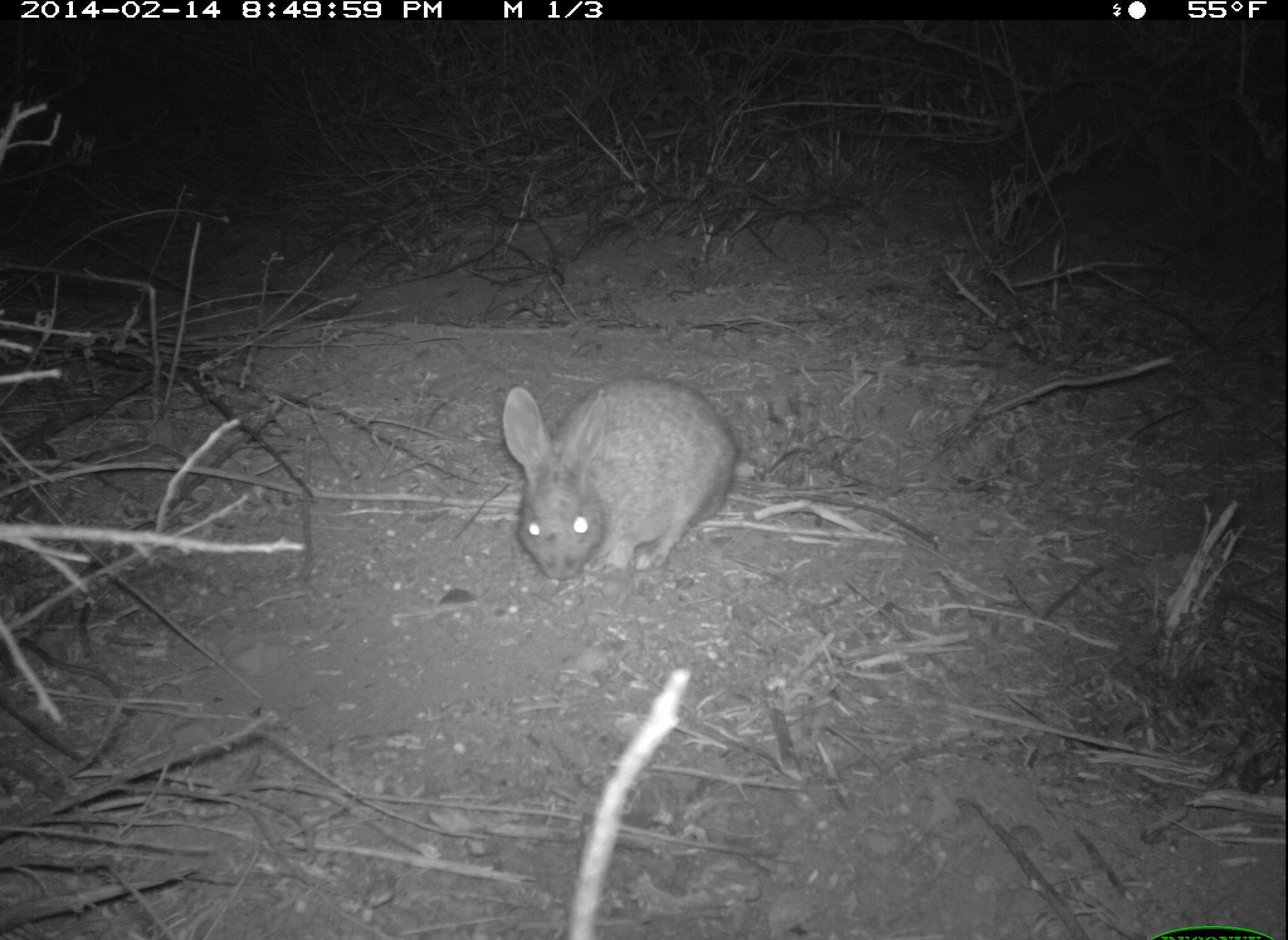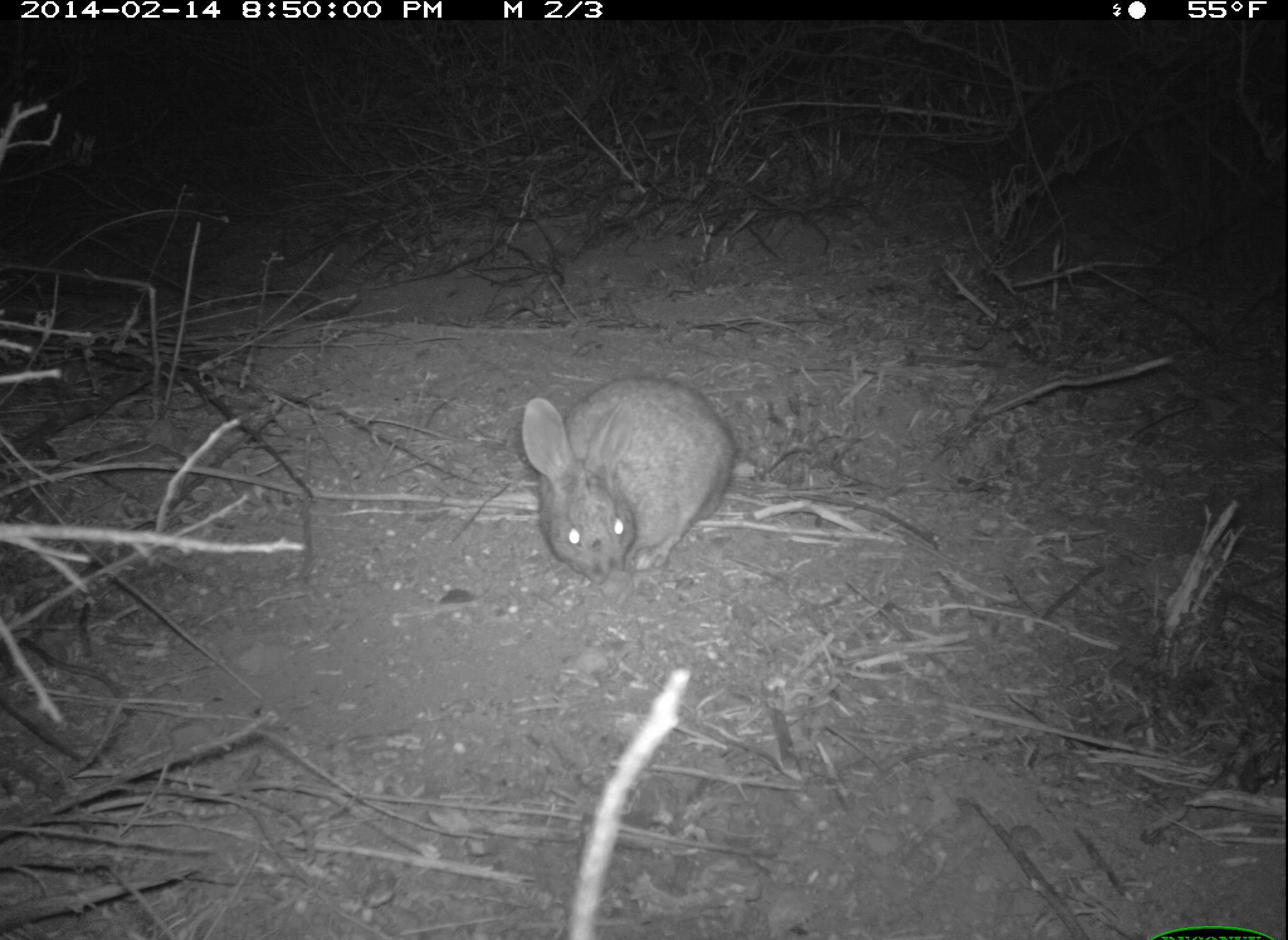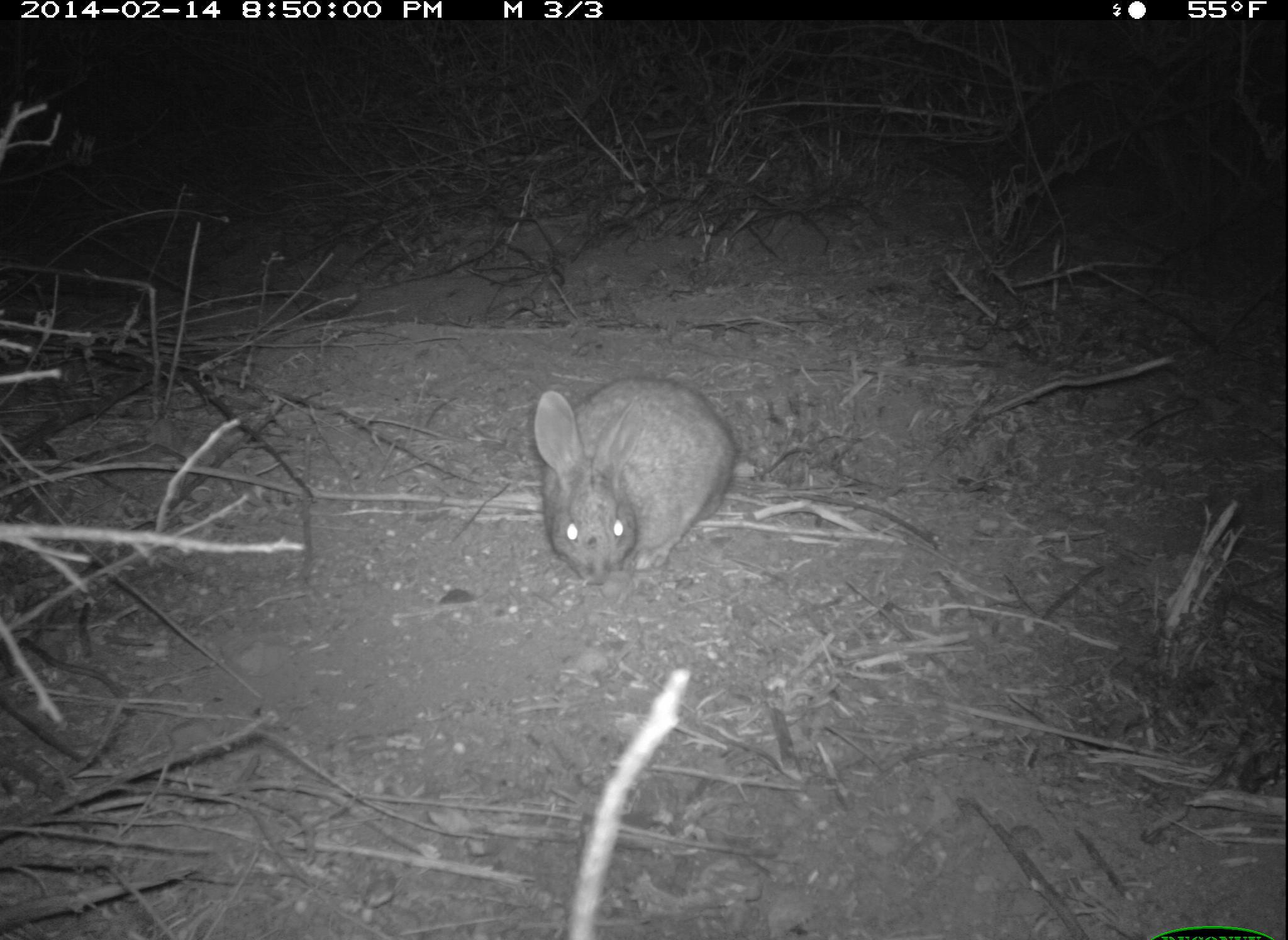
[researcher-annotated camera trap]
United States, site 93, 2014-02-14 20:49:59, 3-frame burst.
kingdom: Animalia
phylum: Chordata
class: Mammalia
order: Lagomorpha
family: Leporidae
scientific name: Leporidae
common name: rabbits and hares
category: rabbit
Rabbit (rabbits and hares) (Leporidae).